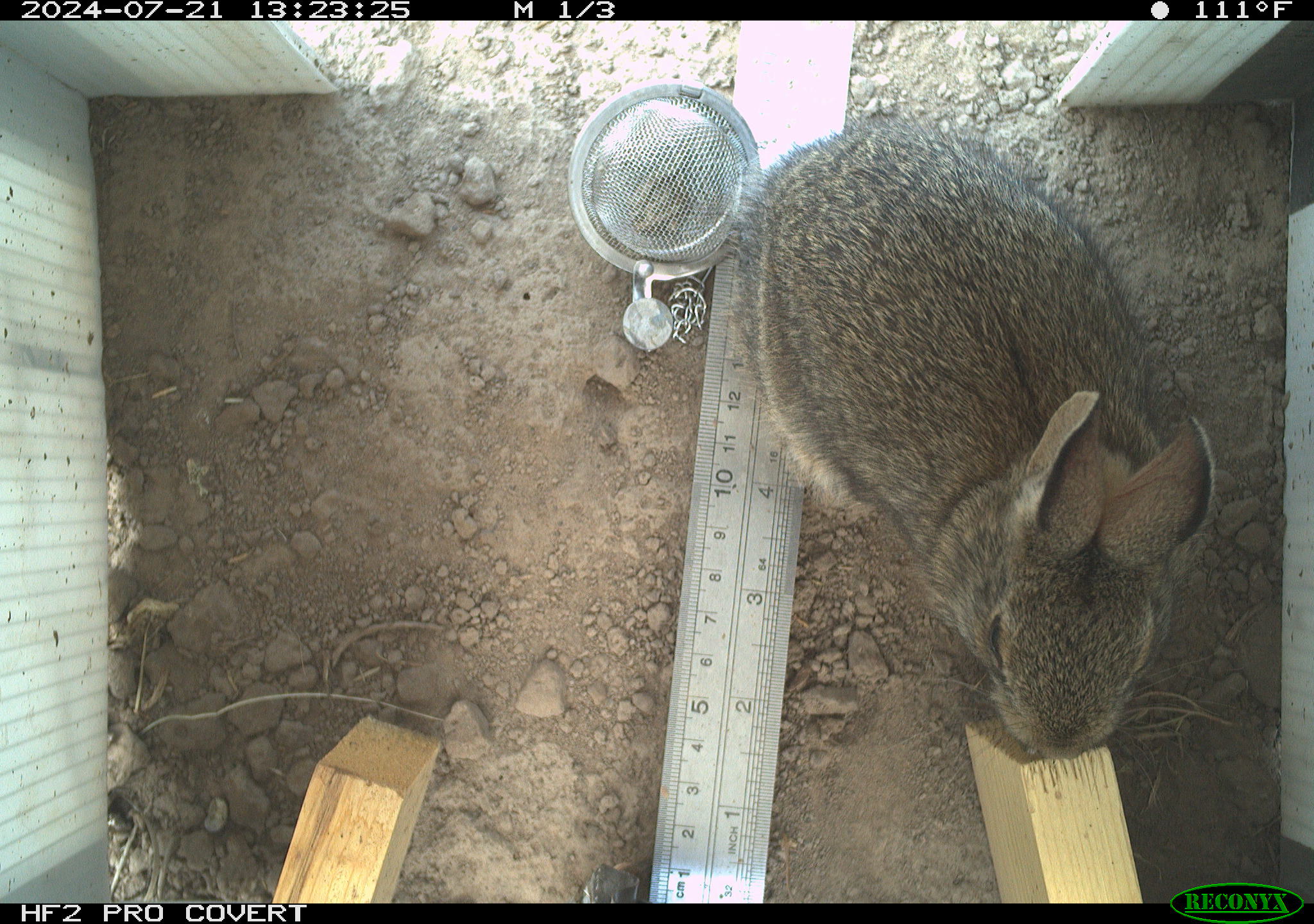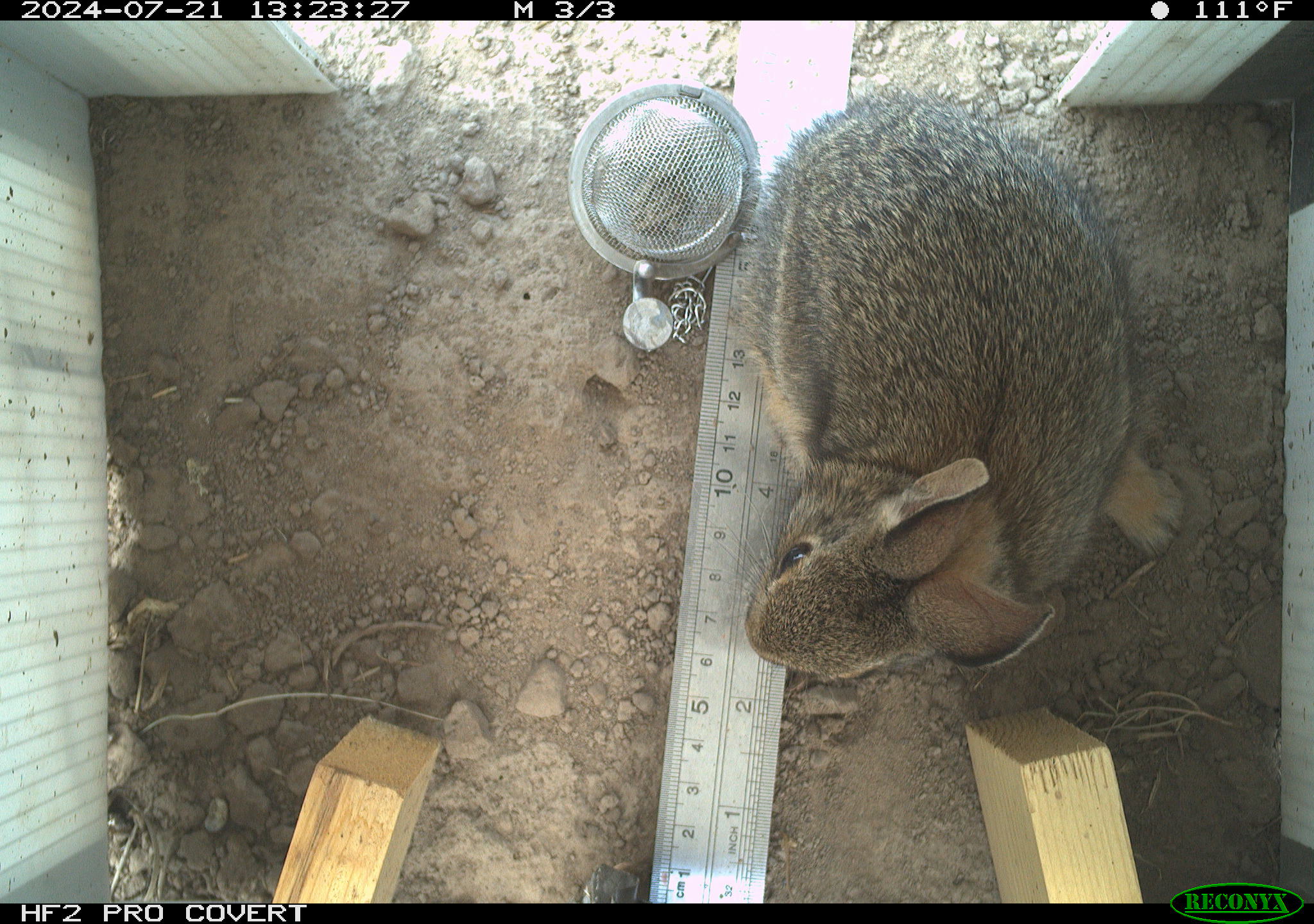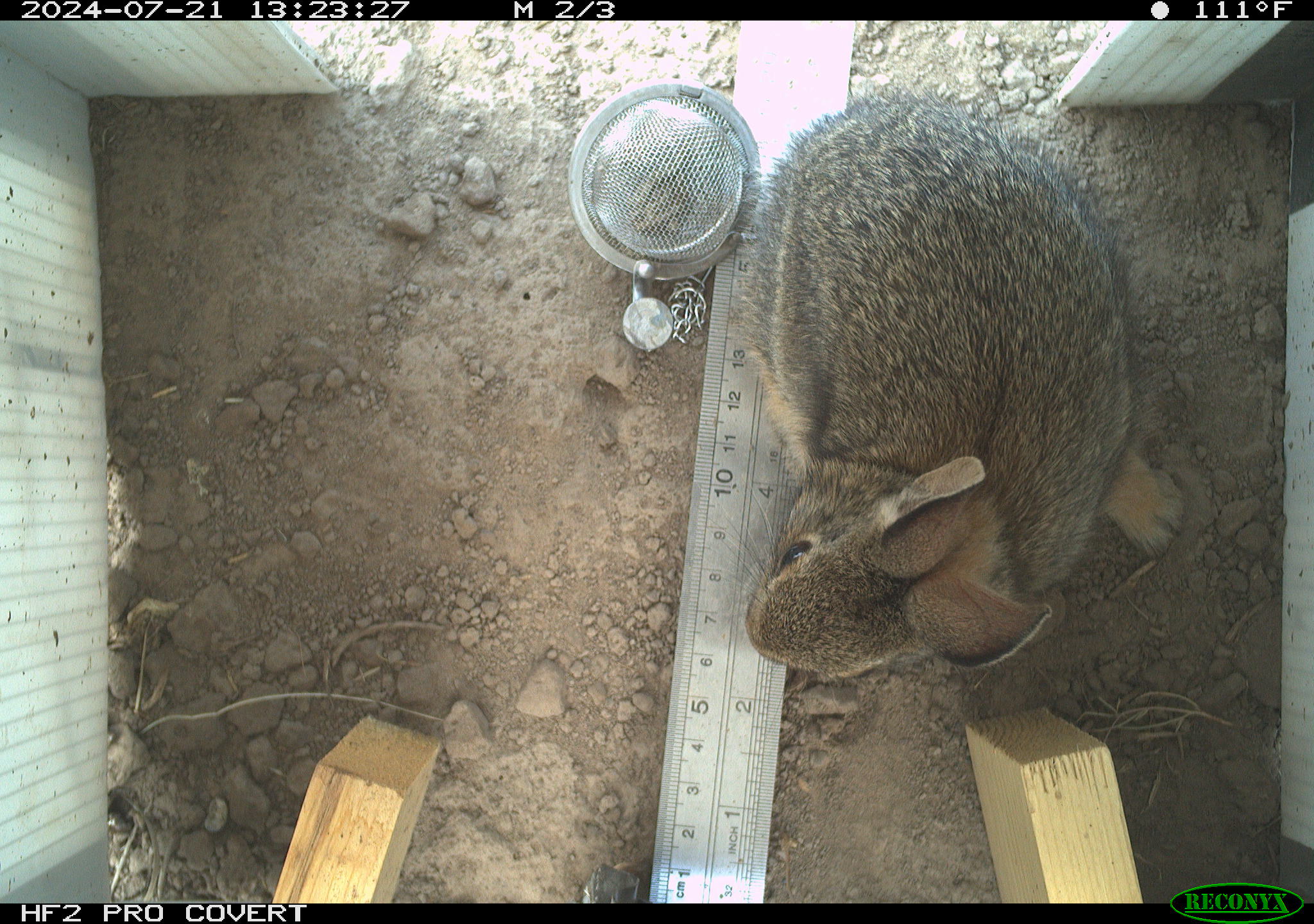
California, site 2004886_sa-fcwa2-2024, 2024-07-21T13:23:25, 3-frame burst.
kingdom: Animalia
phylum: Chordata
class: Mammalia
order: Lagomorpha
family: Leporidae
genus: Sylvilagus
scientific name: Sylvilagus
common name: cottontail rabbits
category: sylvilagus species